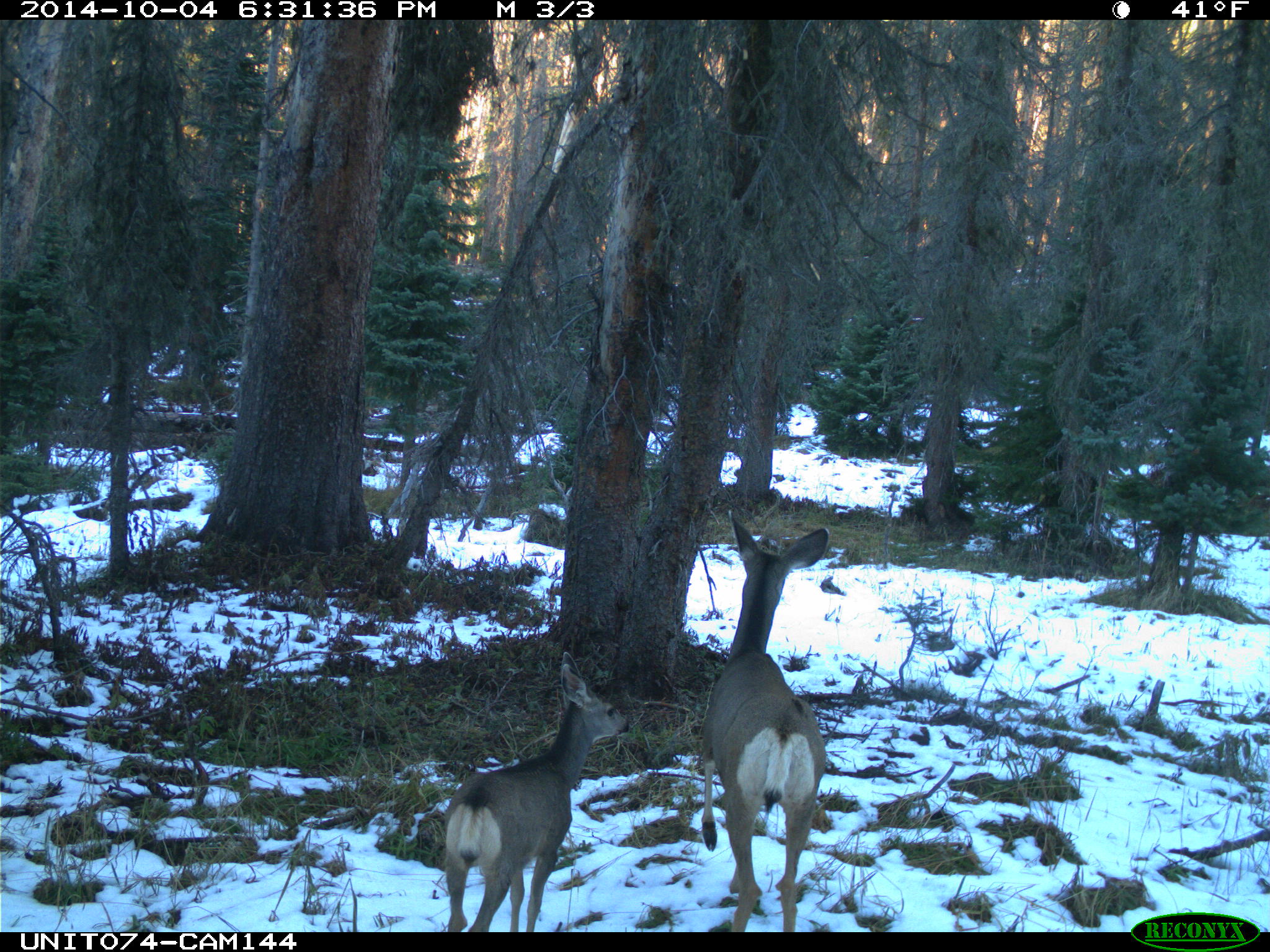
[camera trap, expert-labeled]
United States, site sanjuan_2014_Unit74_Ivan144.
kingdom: Animalia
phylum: Chordata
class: Mammalia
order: Artiodactyla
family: Cervidae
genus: Odocoileus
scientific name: Odocoileus hemionus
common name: mule deer